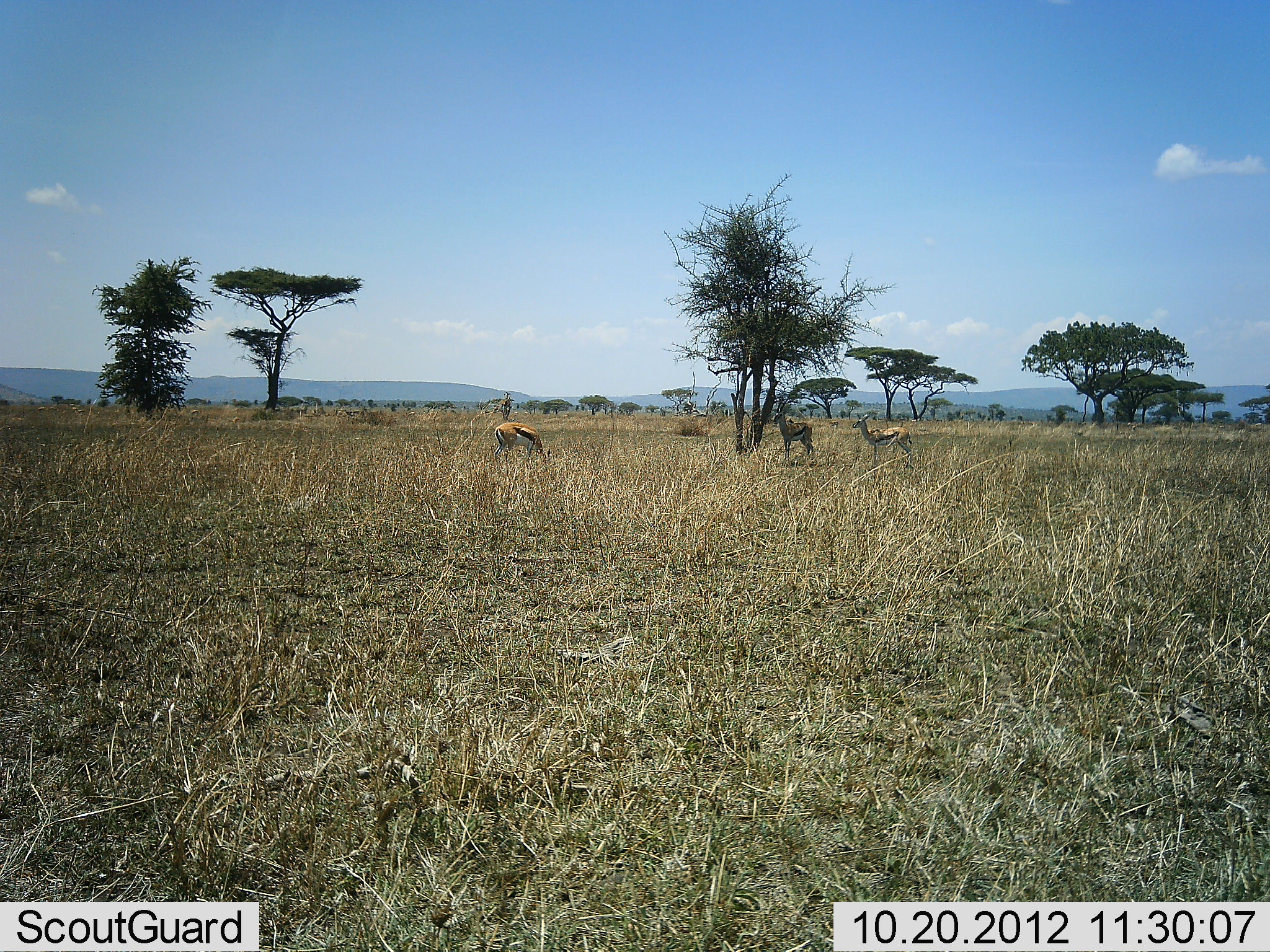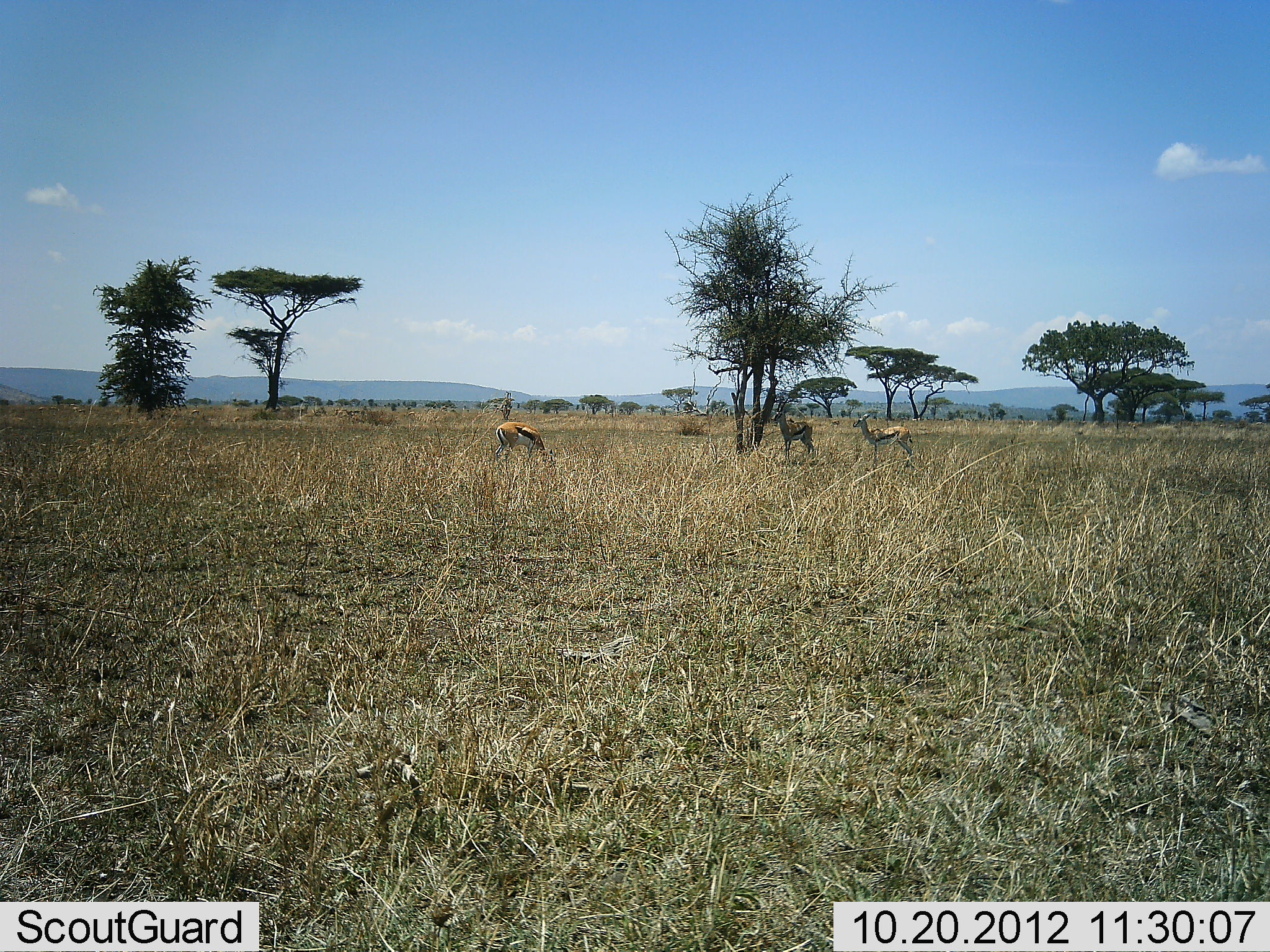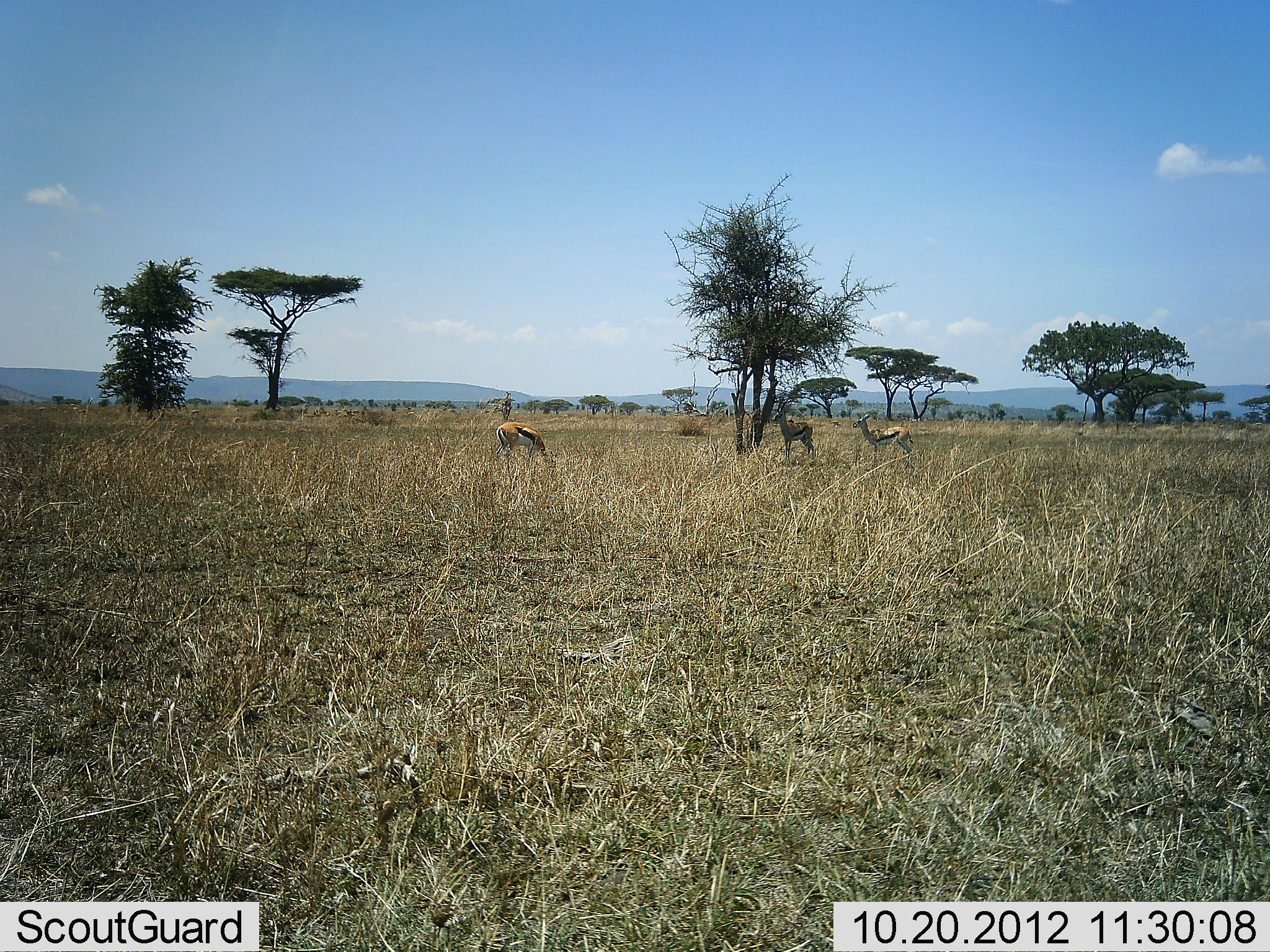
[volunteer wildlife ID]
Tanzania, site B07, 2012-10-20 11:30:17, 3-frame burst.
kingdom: Animalia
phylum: Chordata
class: Mammalia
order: Artiodactyla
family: Bovidae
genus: Eudorcas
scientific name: Eudorcas thomsonii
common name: thomson's gazelle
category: gazellethomsons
Gazellethomsons (thomson's gazelle) (Eudorcas thomsonii), count 3. Behavior (volunteer vote fractions): standing 70%, resting 0%, moving 0%, interacting 0%. Young present (vote fraction): 0%. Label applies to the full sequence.